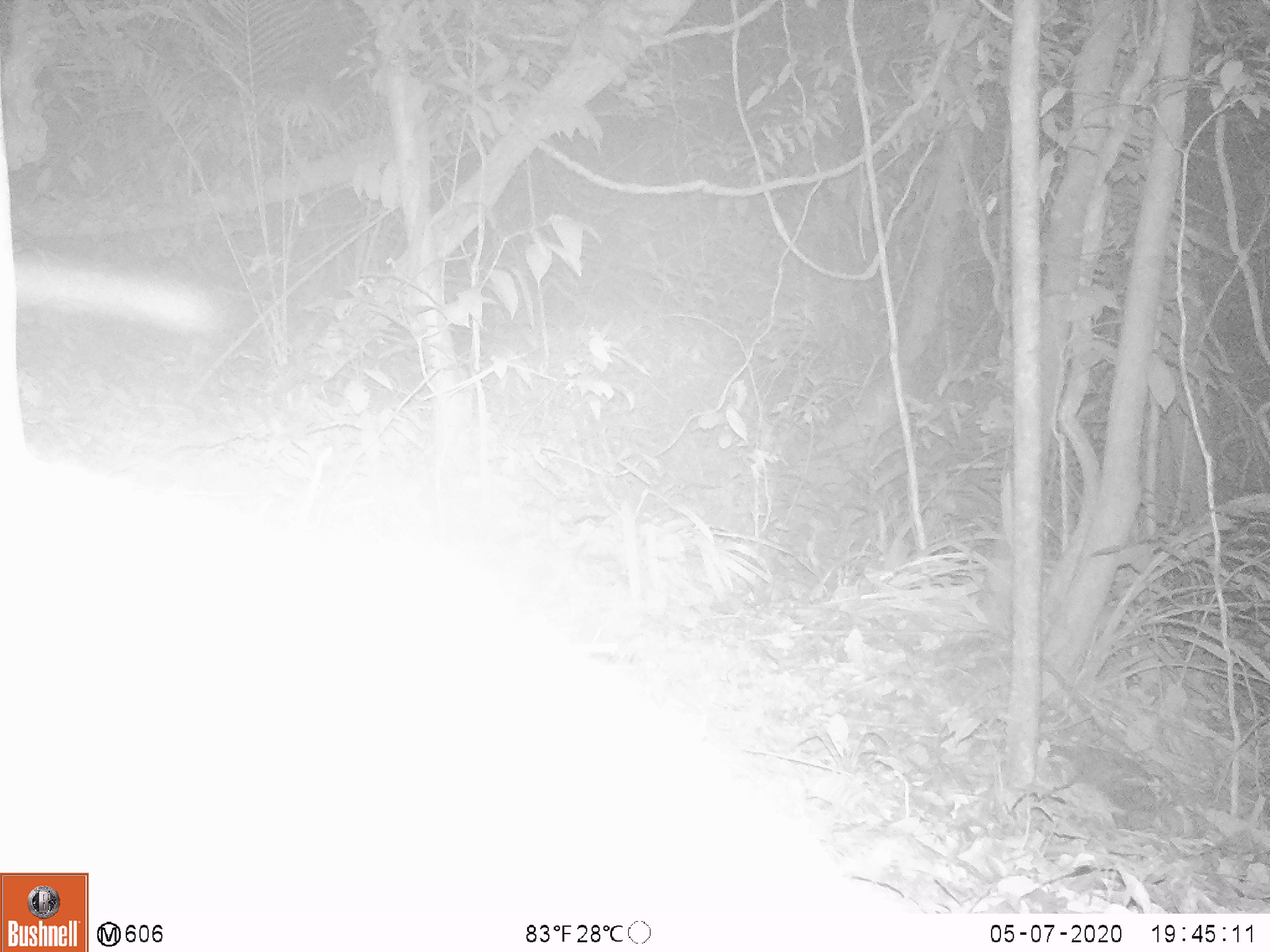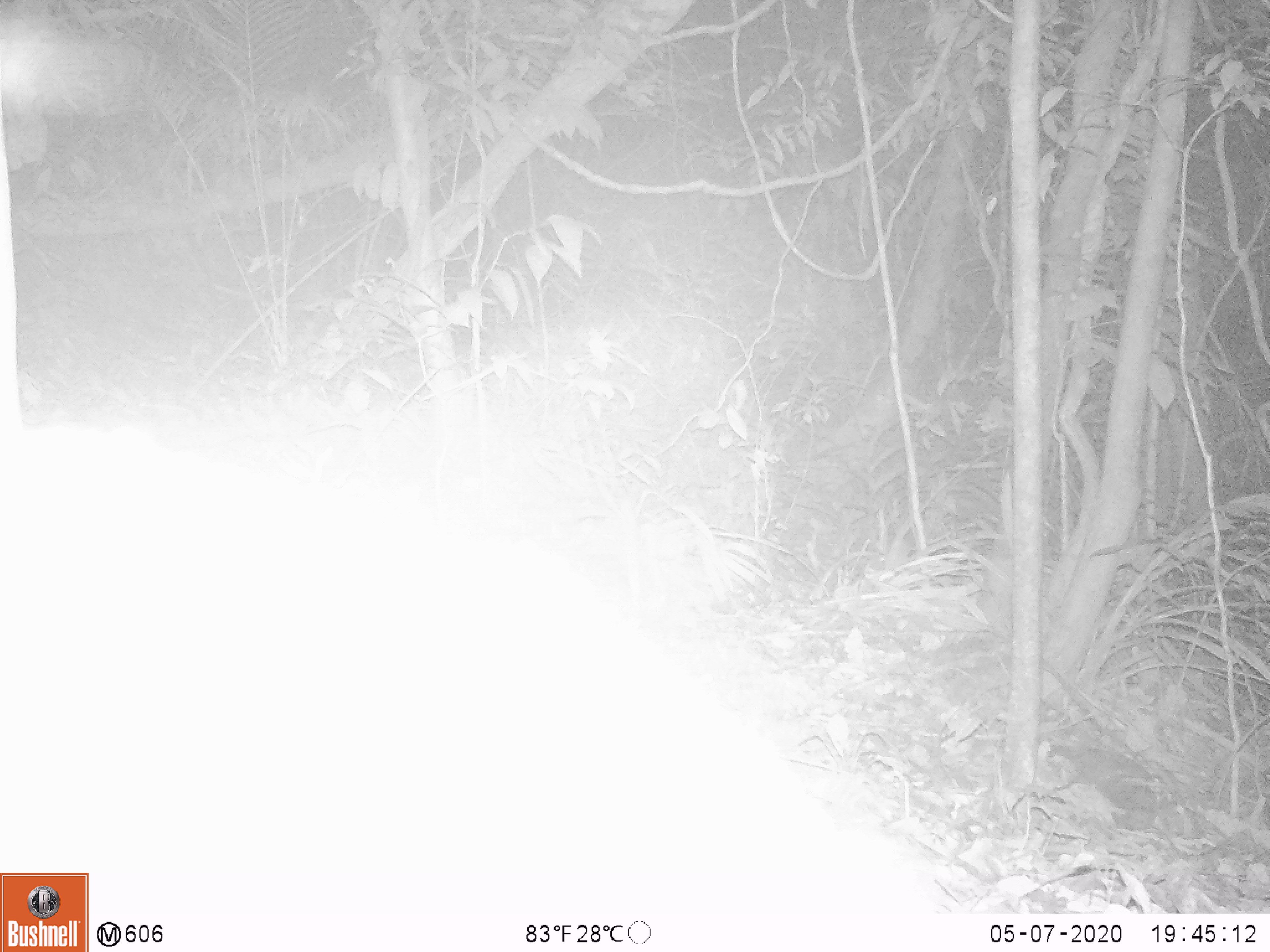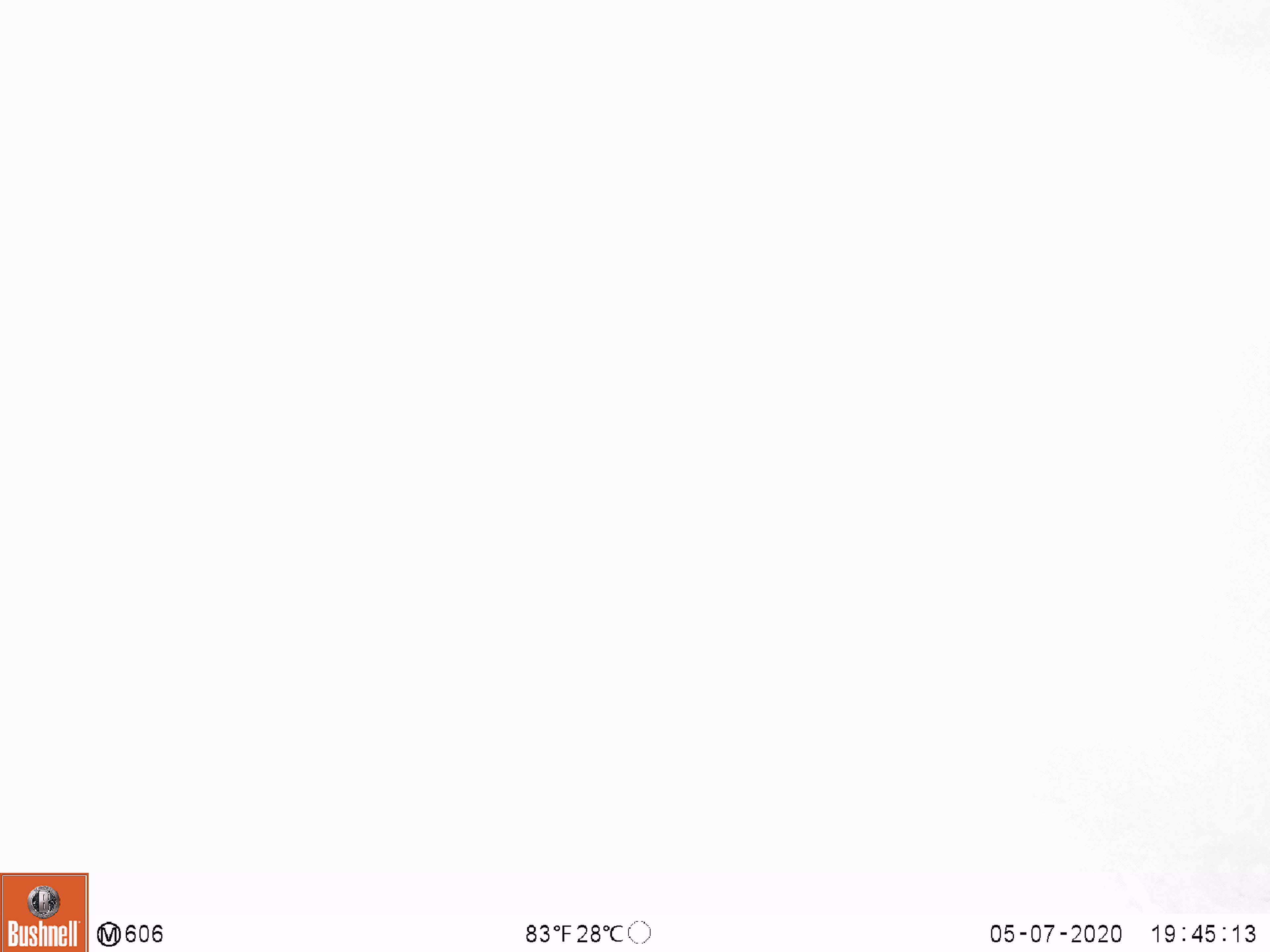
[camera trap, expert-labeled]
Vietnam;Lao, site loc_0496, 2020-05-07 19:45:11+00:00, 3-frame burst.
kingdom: Animalia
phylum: Chordata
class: Mammalia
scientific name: Mammalia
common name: mammal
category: unidentified small mammal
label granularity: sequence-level